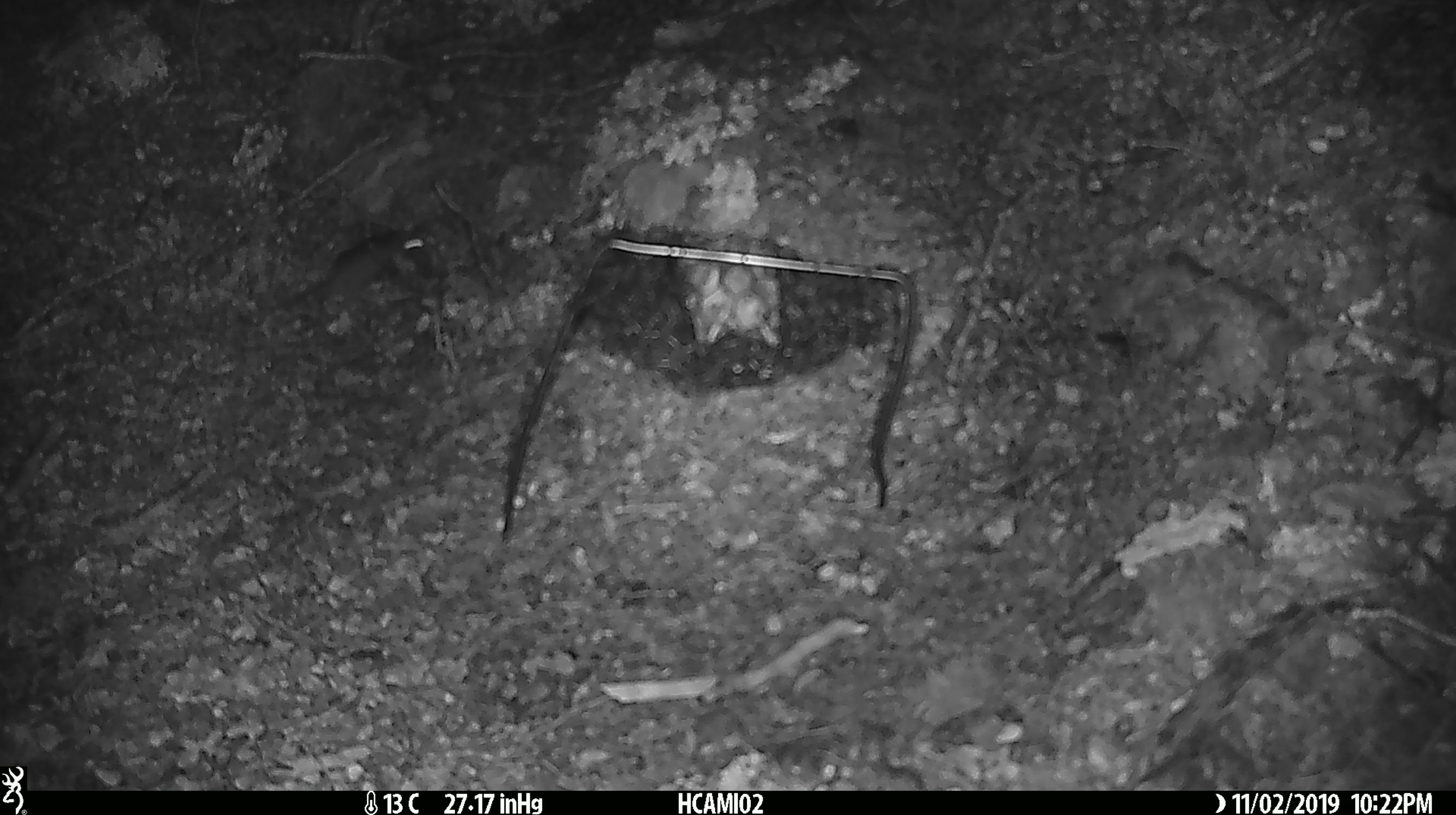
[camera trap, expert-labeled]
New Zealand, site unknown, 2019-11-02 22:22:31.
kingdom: Animalia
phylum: Chordata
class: Mammalia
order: Rodentia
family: Muridae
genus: Mus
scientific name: Mus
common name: mouse